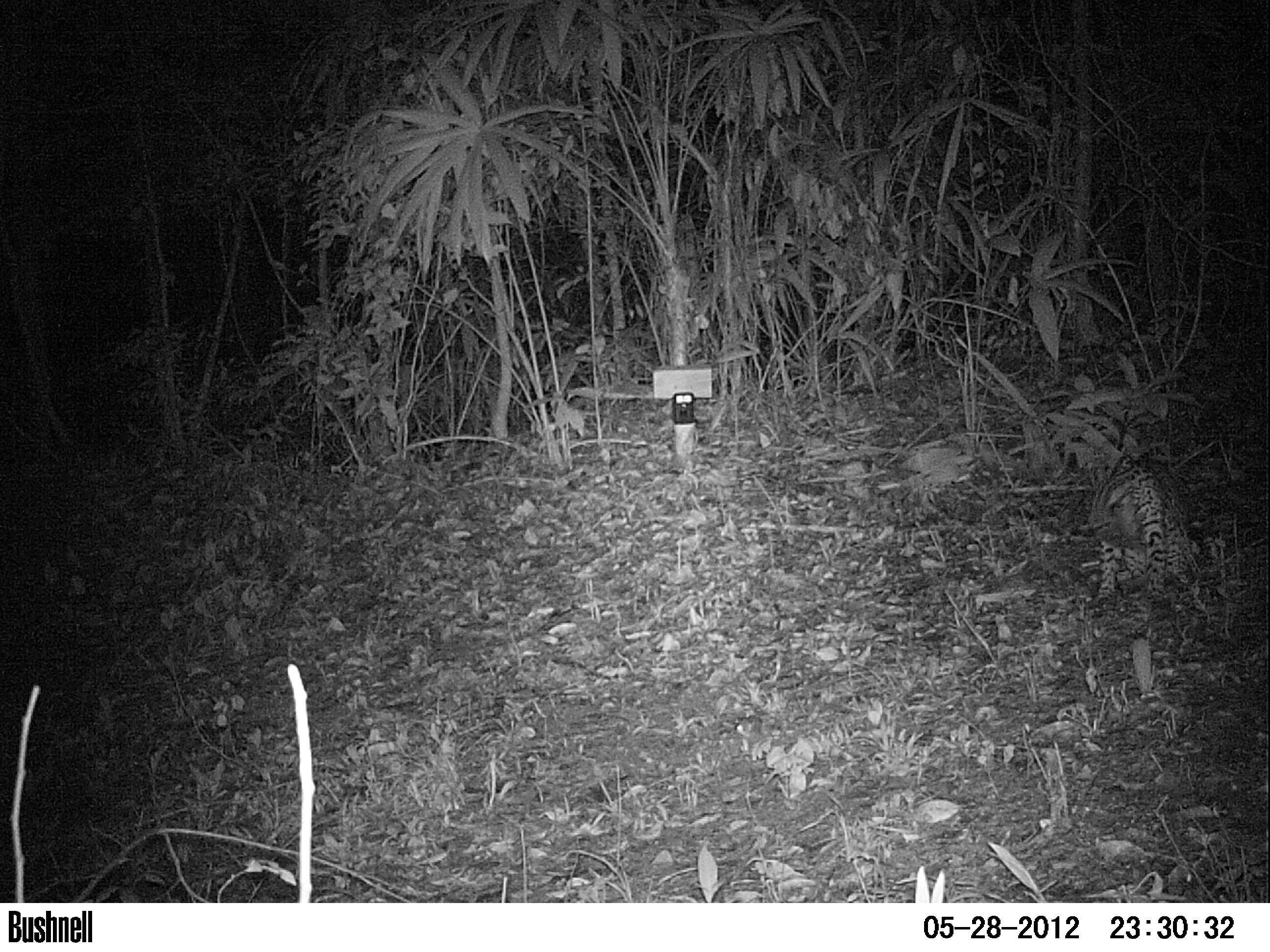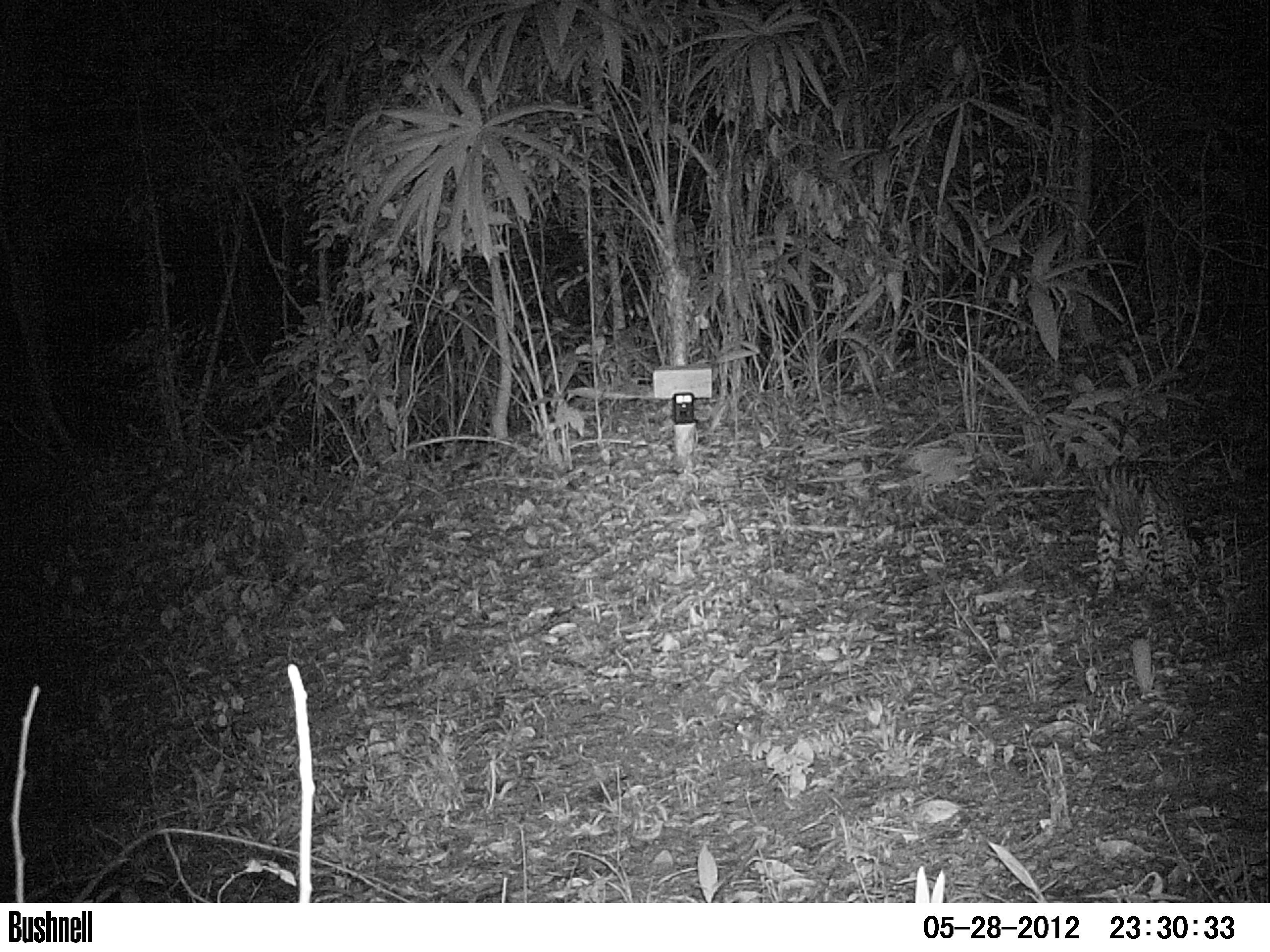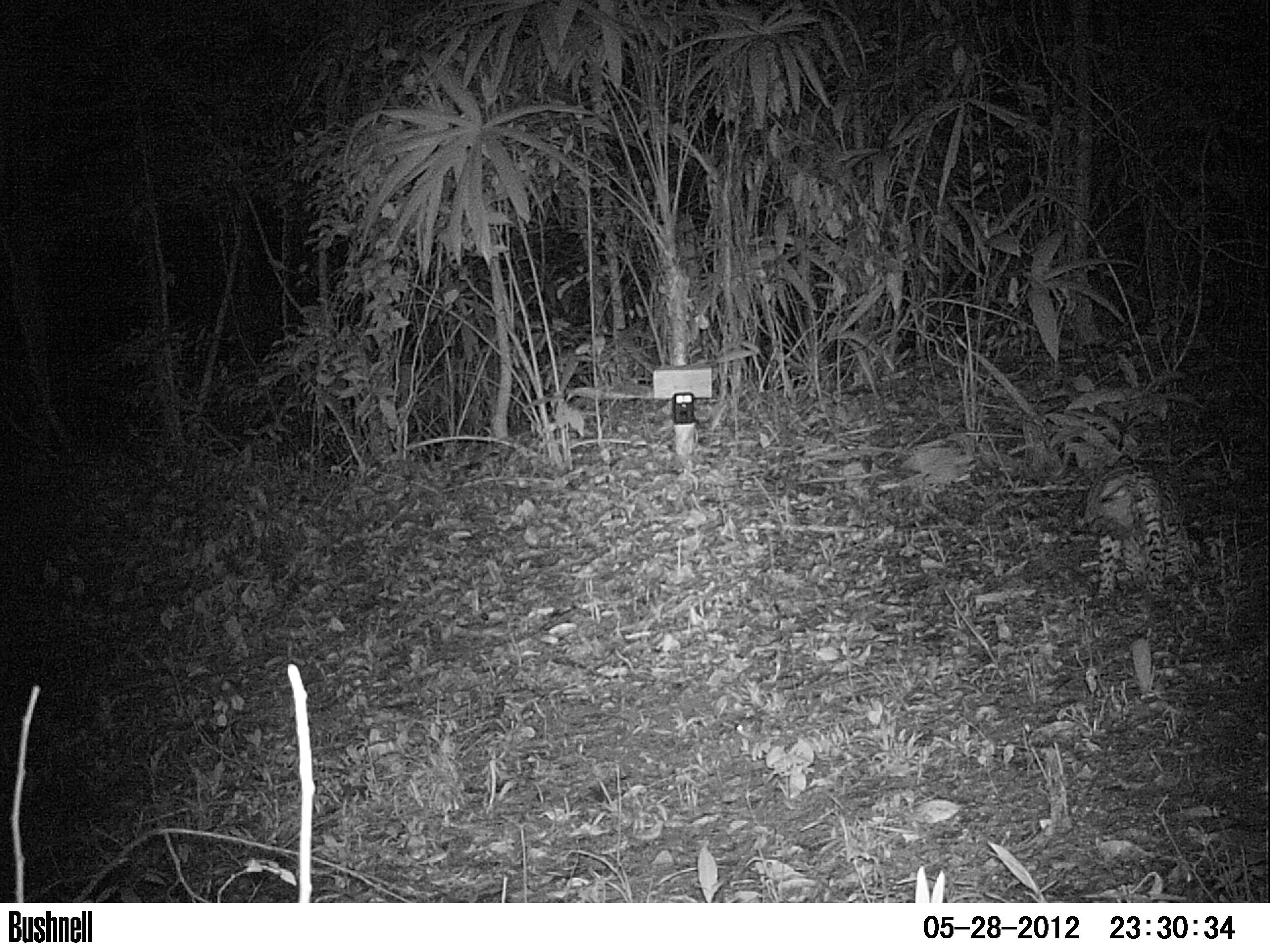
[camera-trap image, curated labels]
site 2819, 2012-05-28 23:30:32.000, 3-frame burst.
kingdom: Animalia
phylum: Chordata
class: Mammalia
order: Carnivora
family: Felidae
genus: Leopardus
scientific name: Leopardus pardalis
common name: ocelot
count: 1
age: adult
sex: male